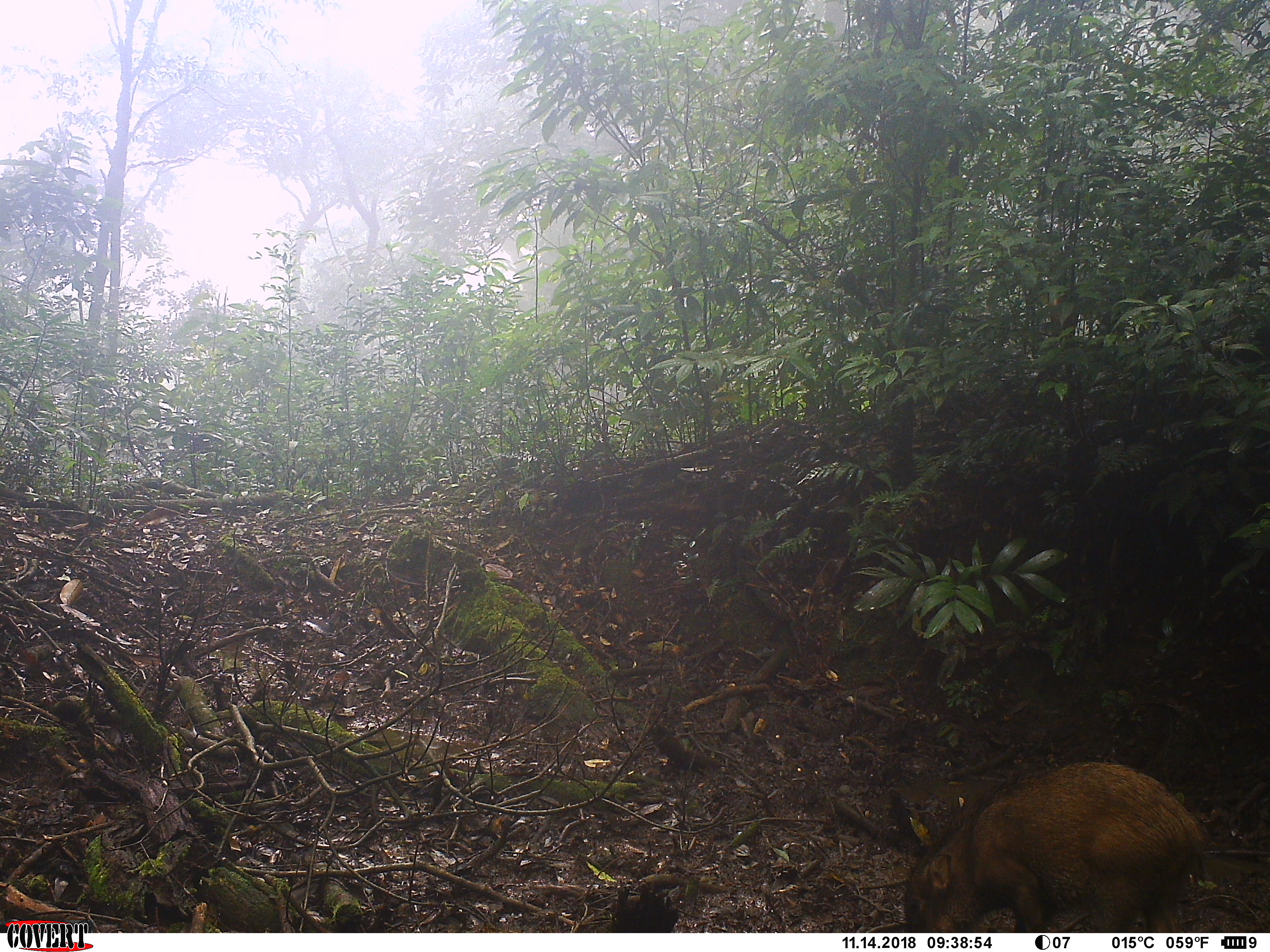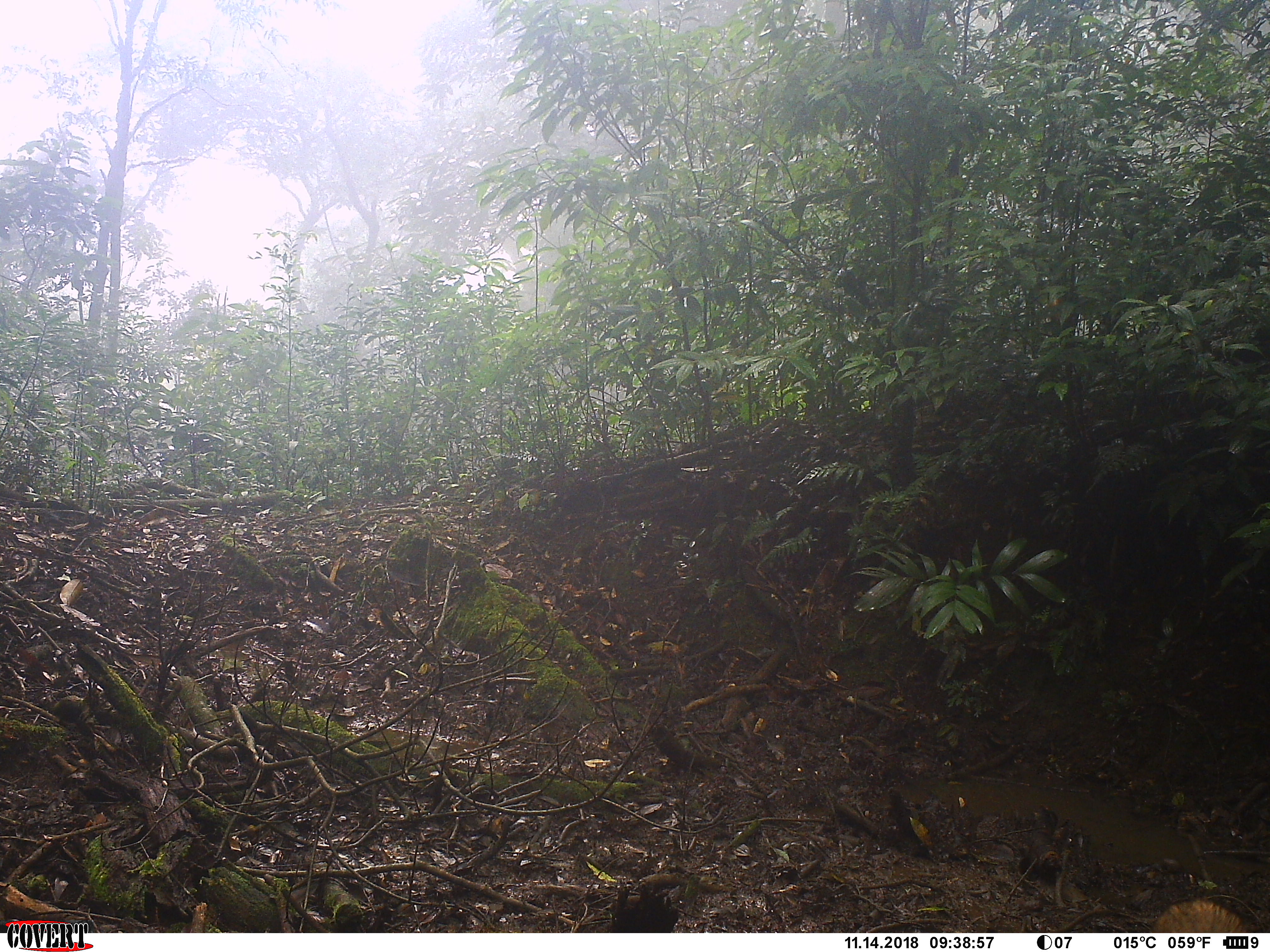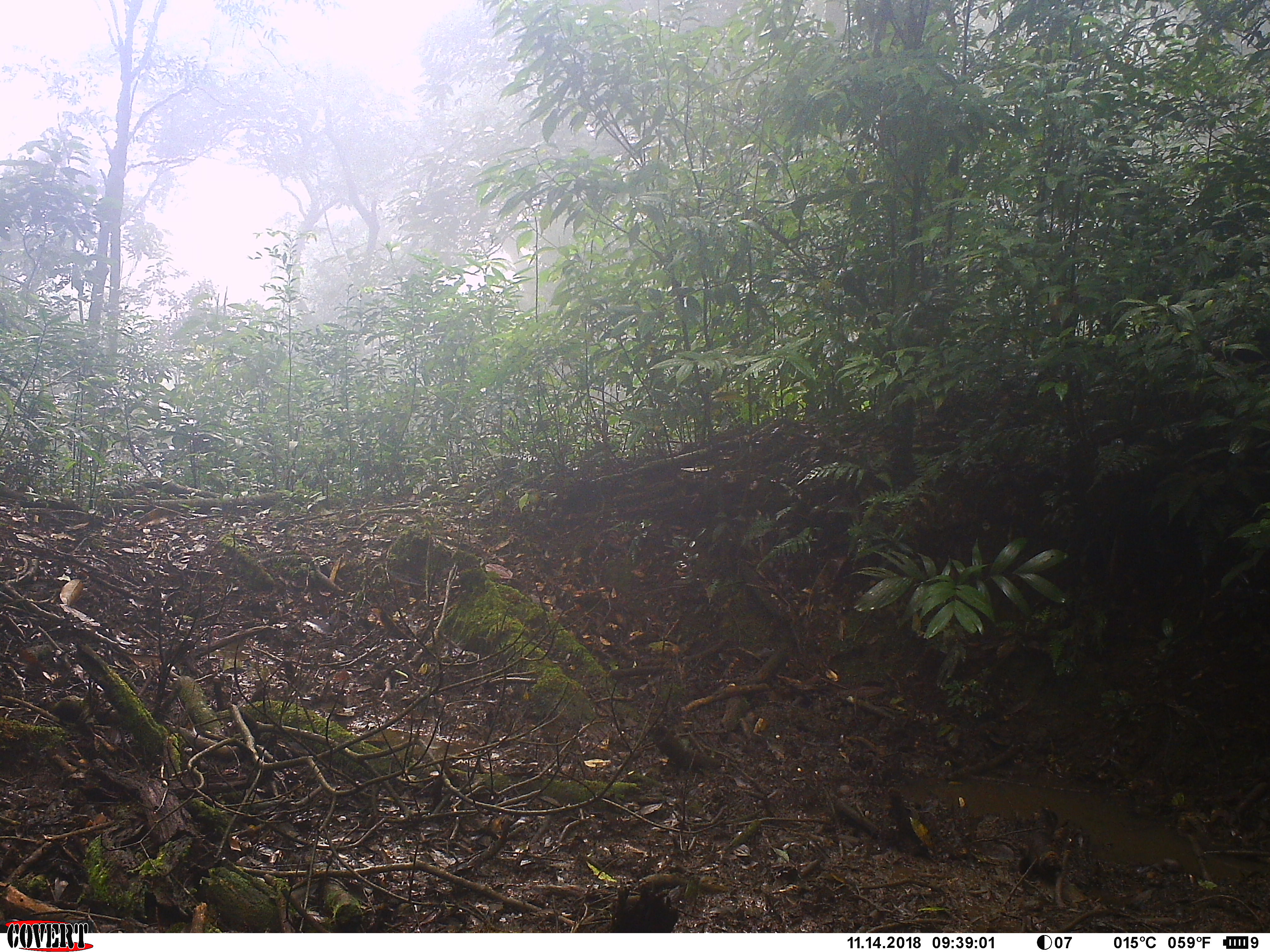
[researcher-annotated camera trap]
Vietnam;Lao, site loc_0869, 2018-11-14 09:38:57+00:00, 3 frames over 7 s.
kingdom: Animalia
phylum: Chordata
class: Mammalia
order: Artiodactyla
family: Suidae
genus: Sus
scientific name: Sus scrofa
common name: eurasian wild pig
Eurasian wild pig (Sus scrofa). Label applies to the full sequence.